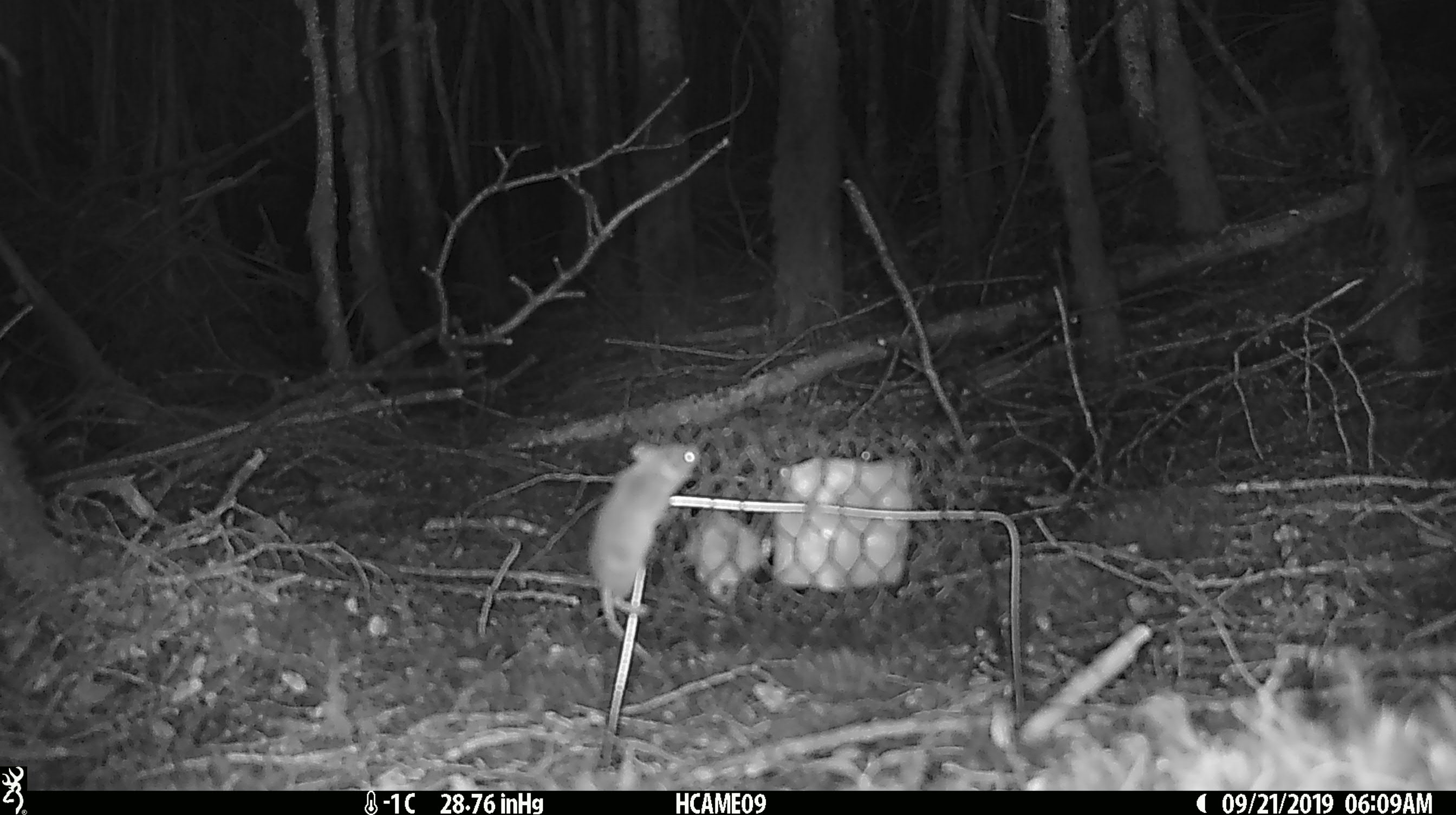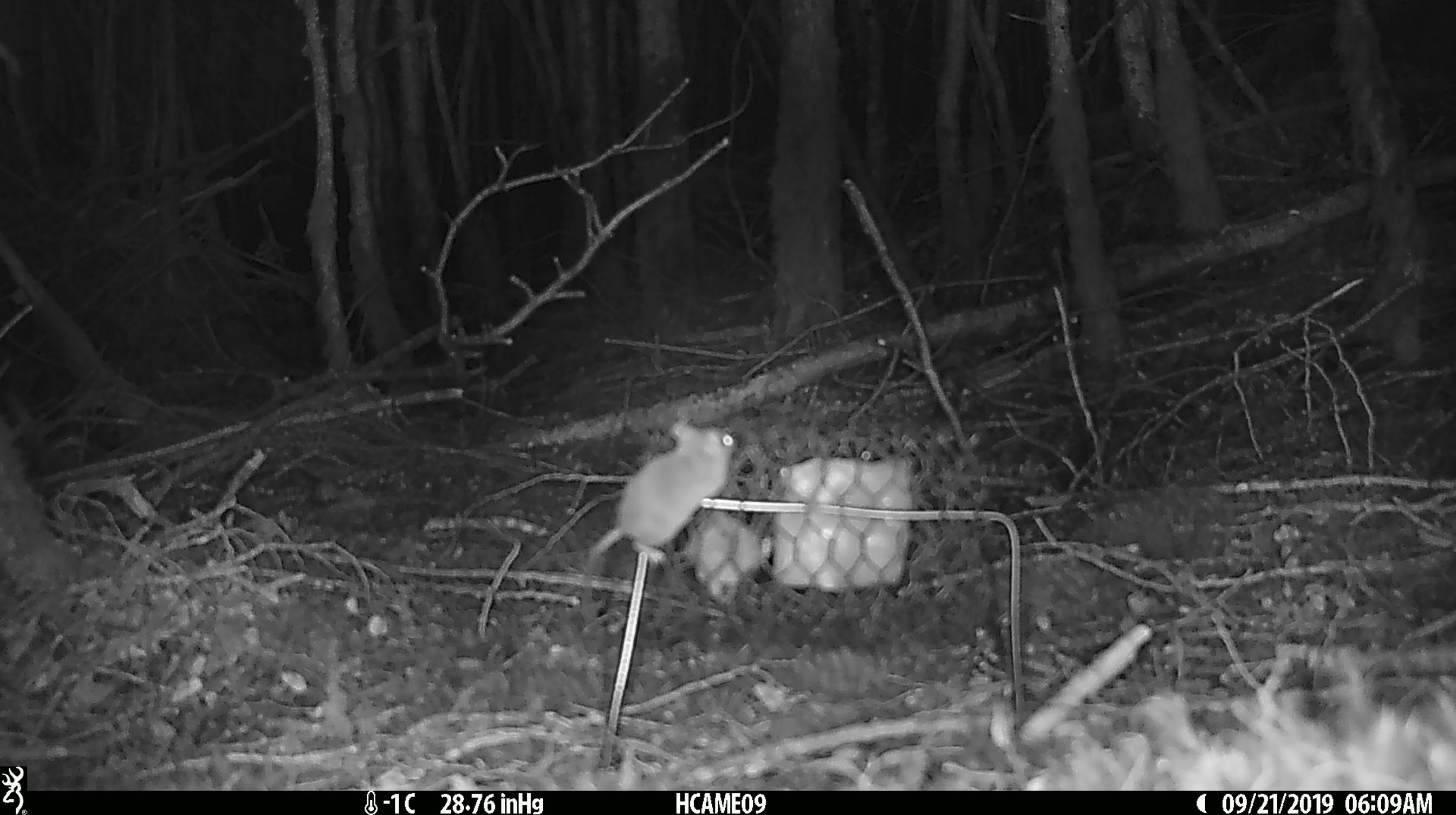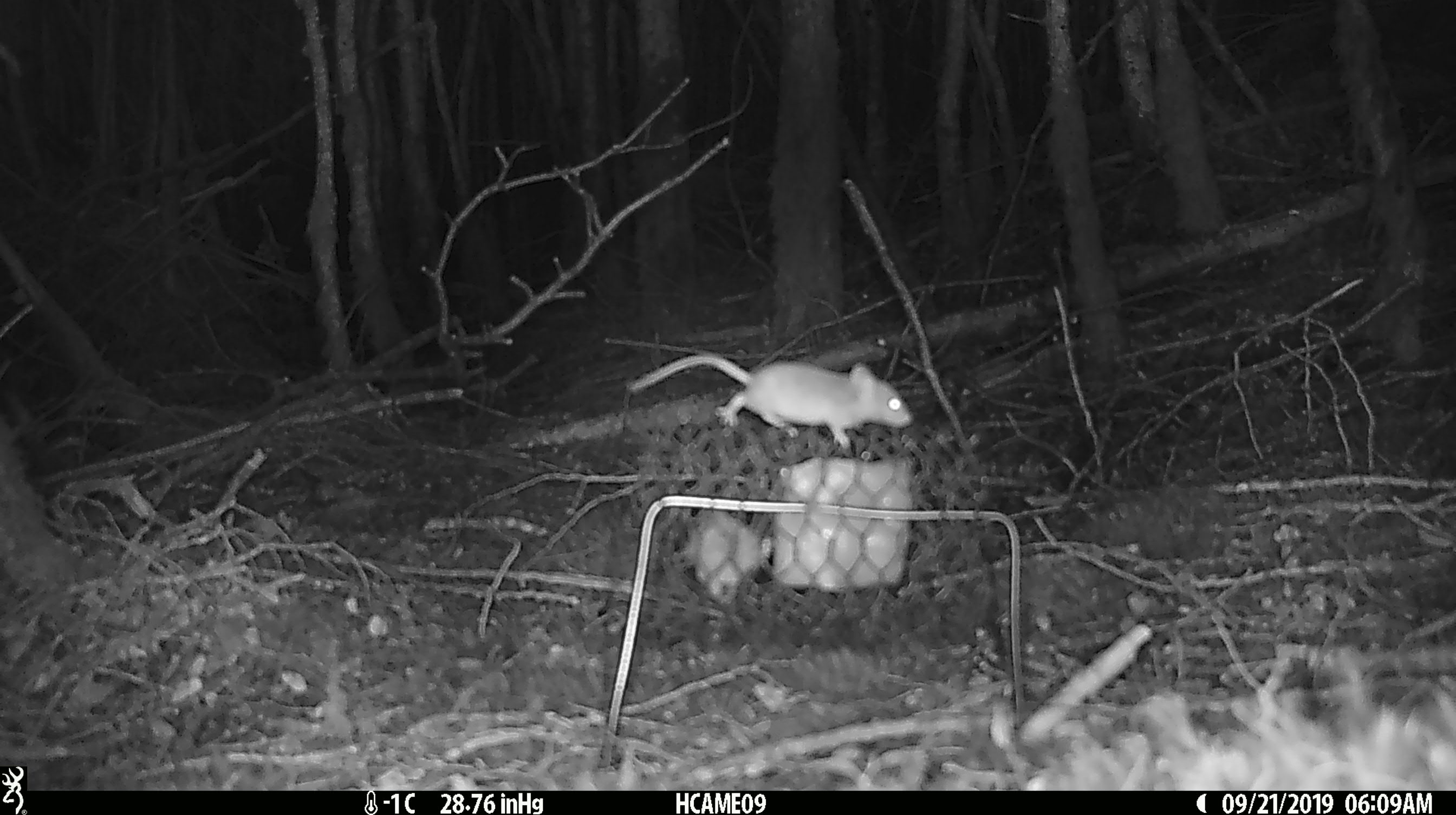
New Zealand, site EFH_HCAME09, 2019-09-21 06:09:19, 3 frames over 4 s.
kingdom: Animalia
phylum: Chordata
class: Mammalia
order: Rodentia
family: Muridae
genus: Mus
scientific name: Mus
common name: mouse